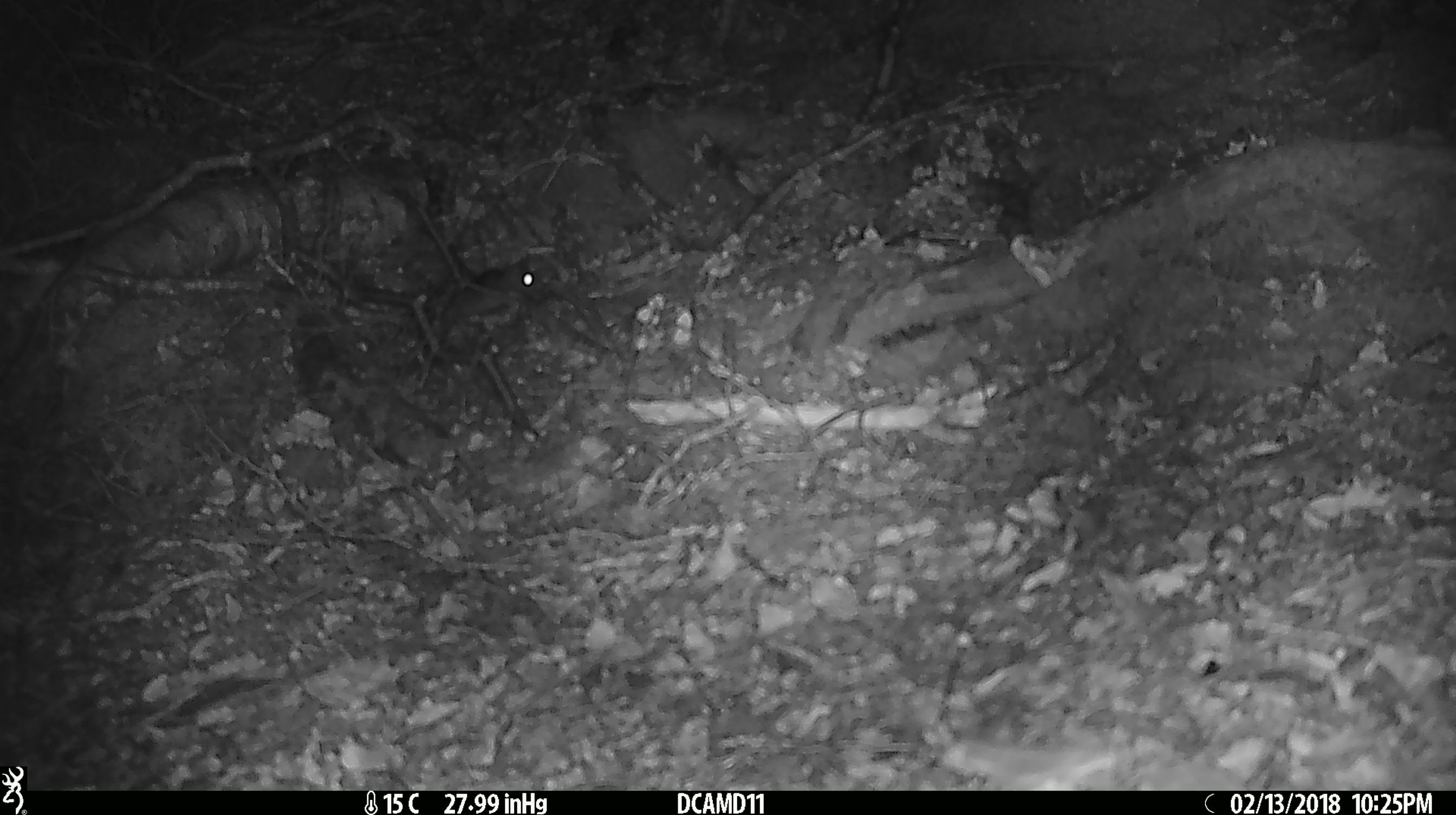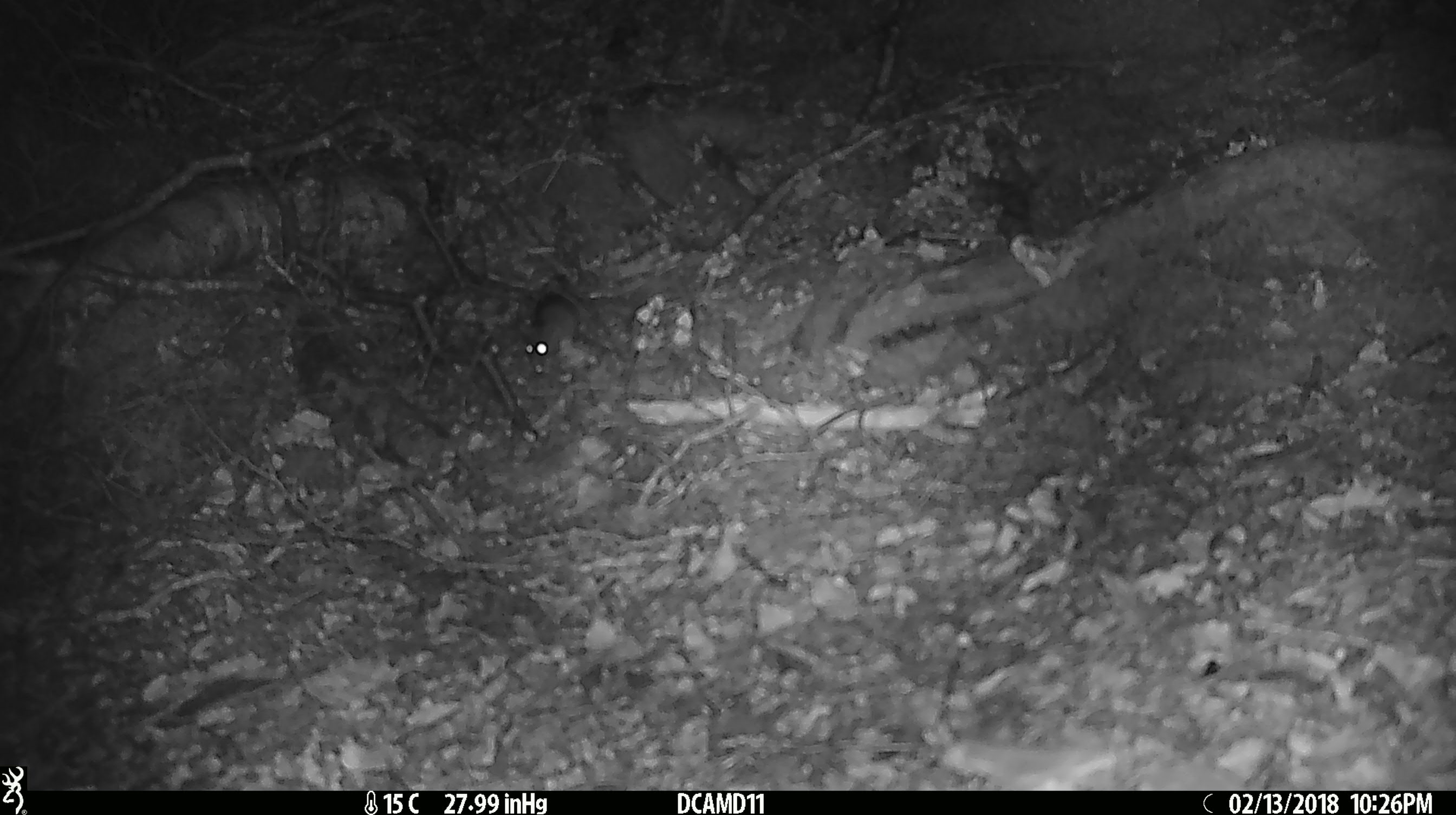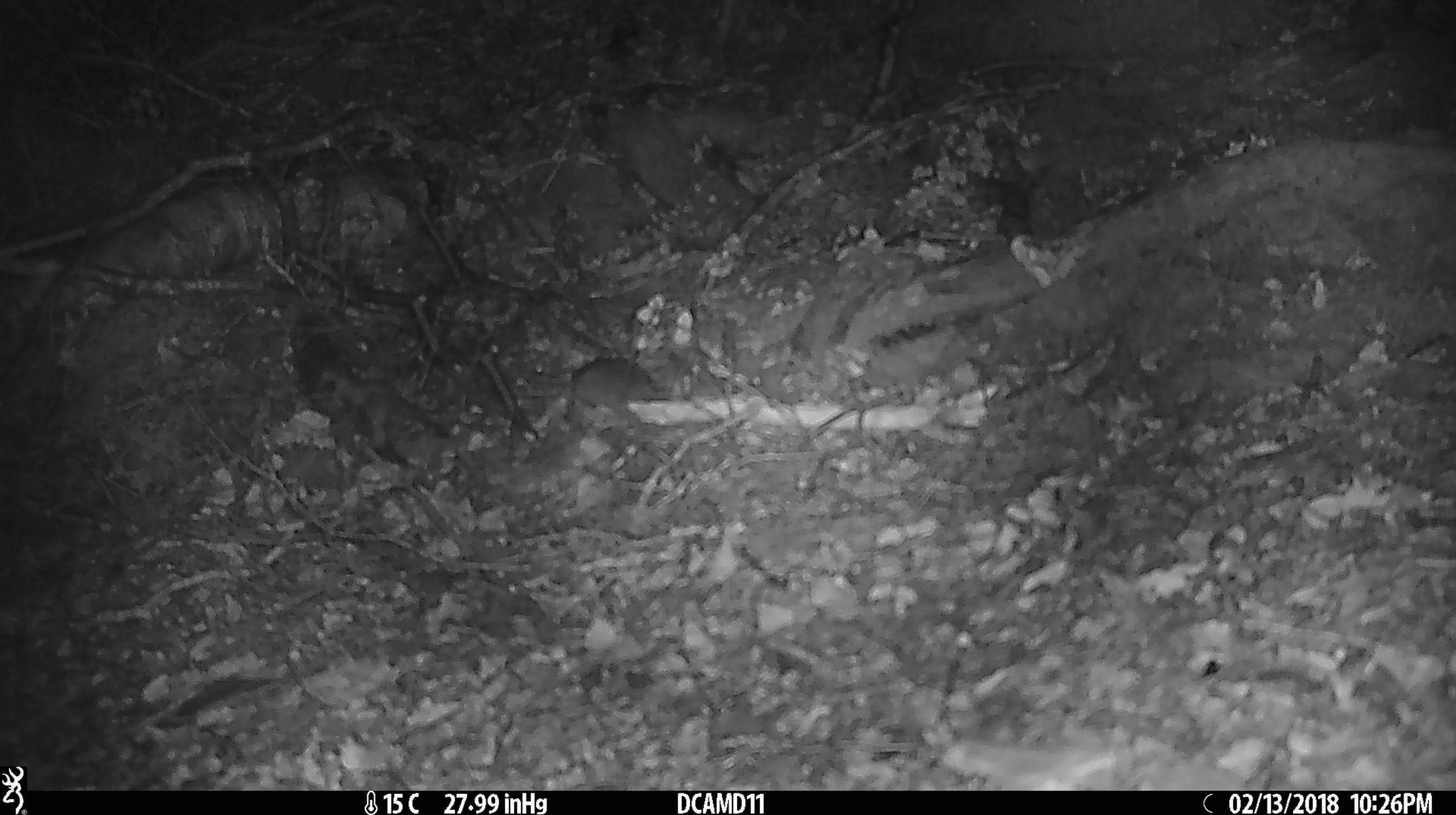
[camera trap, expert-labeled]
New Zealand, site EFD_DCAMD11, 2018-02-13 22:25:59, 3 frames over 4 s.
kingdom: Animalia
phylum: Chordata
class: Mammalia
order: Rodentia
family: Muridae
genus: Mus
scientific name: Mus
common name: mouse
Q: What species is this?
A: Mouse (Mus).